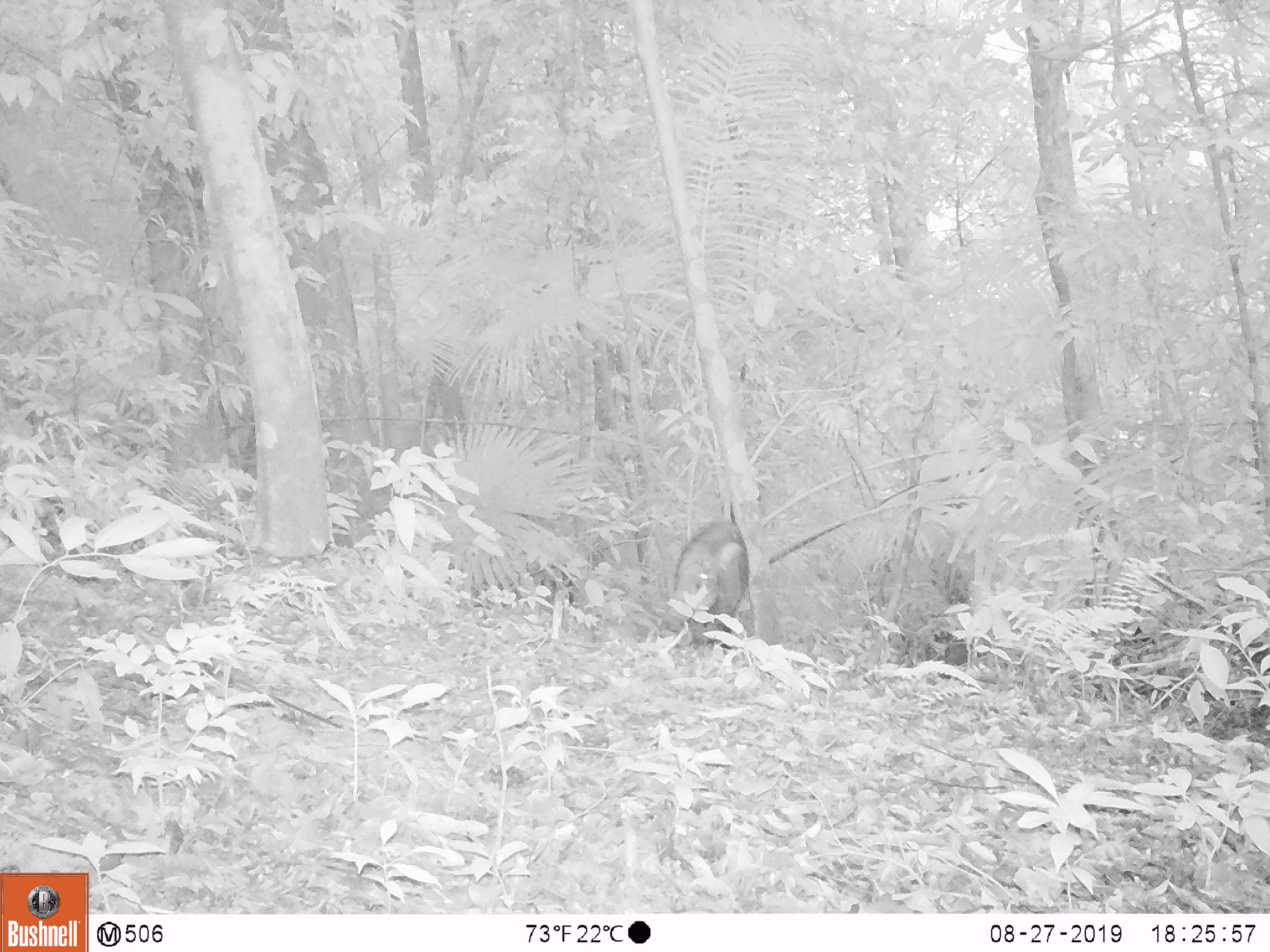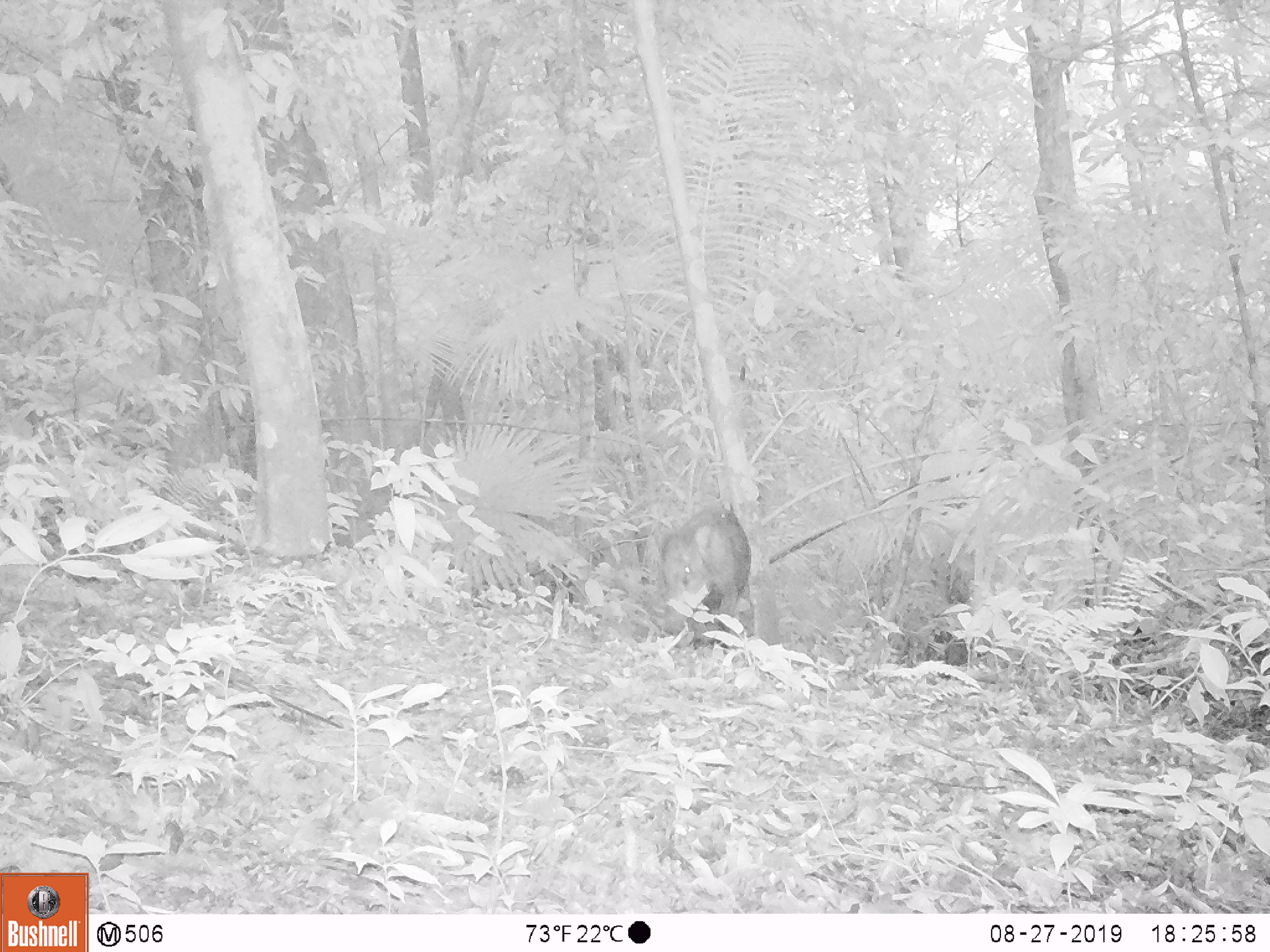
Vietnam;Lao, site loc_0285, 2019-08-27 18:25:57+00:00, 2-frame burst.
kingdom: Animalia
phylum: Chordata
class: Mammalia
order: Artiodactyla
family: Suidae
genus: Sus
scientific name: Sus scrofa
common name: eurasian wild pig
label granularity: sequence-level